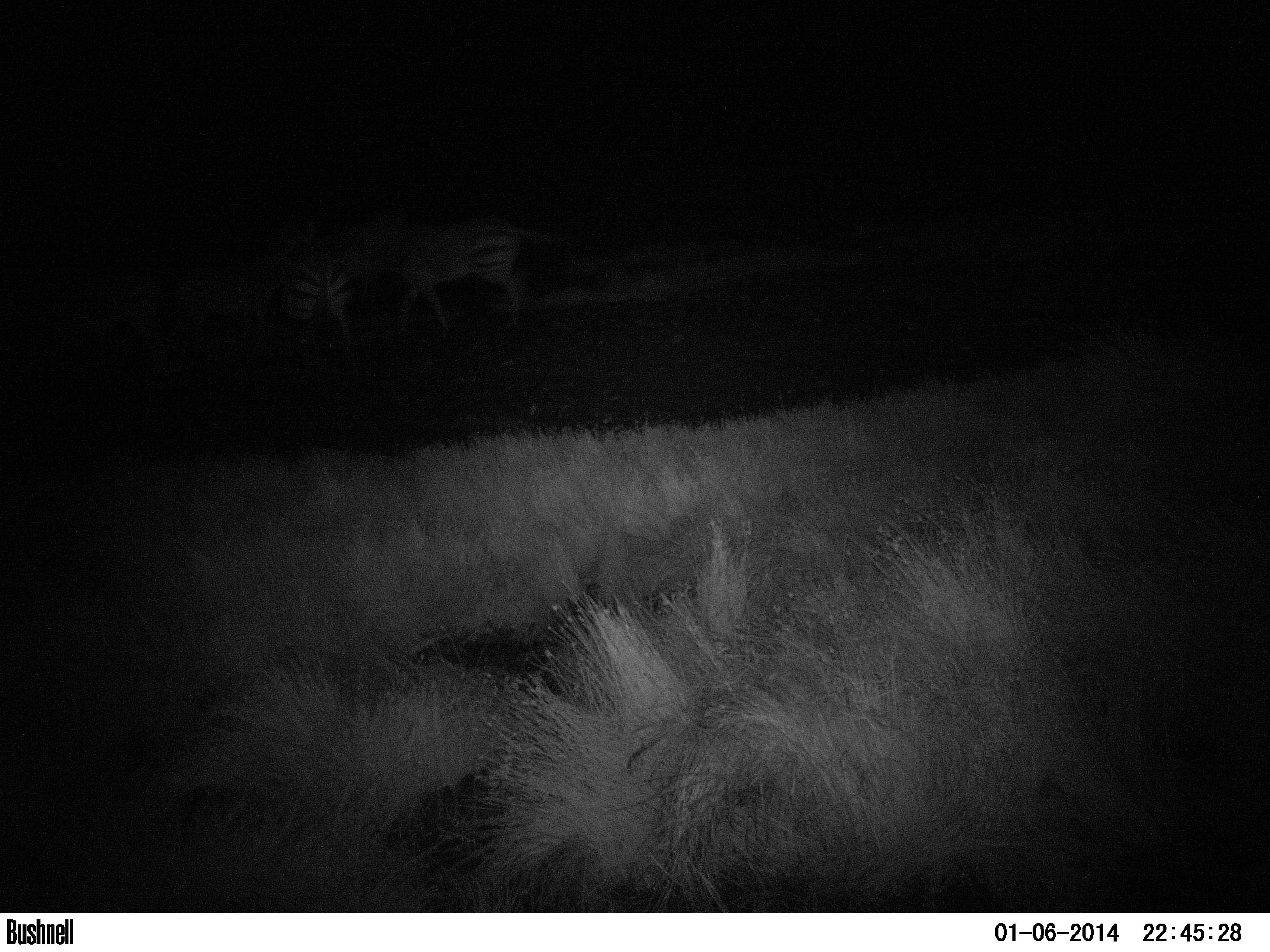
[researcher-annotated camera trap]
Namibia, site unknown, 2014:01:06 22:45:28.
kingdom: Animalia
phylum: Chordata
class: Mammalia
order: Perissodactyla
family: Equidae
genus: Equus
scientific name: Equus zebra hartmannae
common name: hartmann's mountain zebra